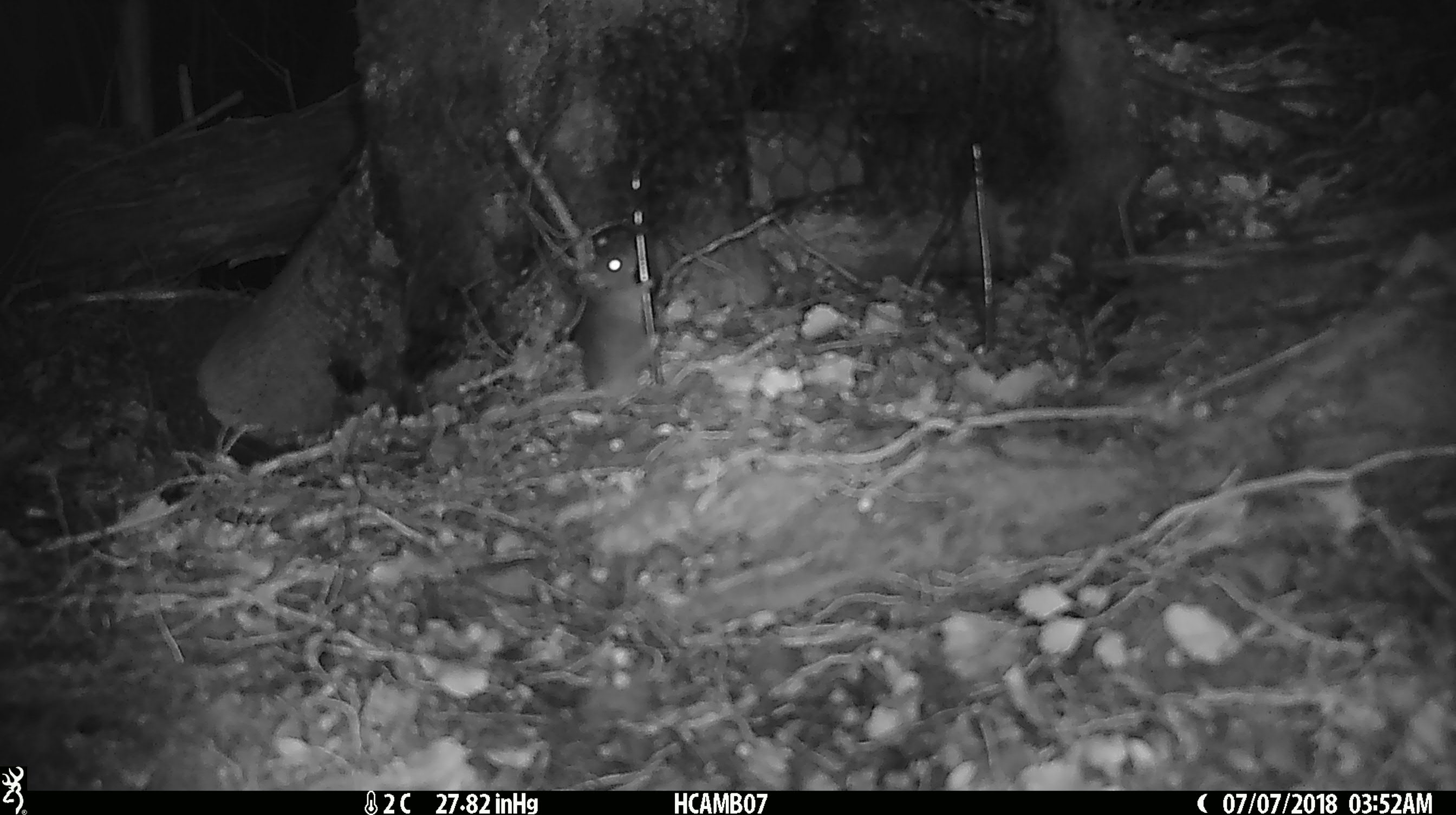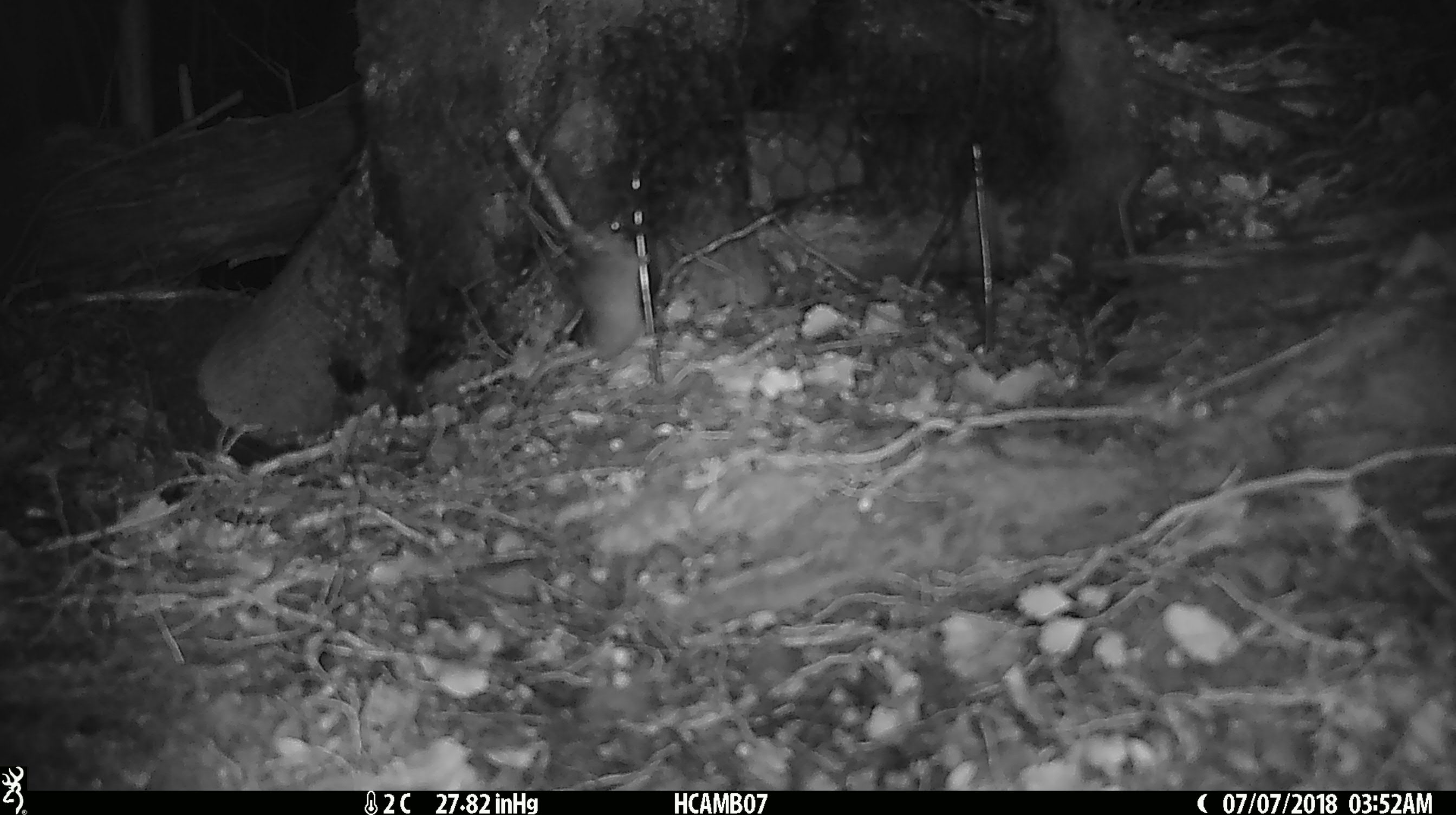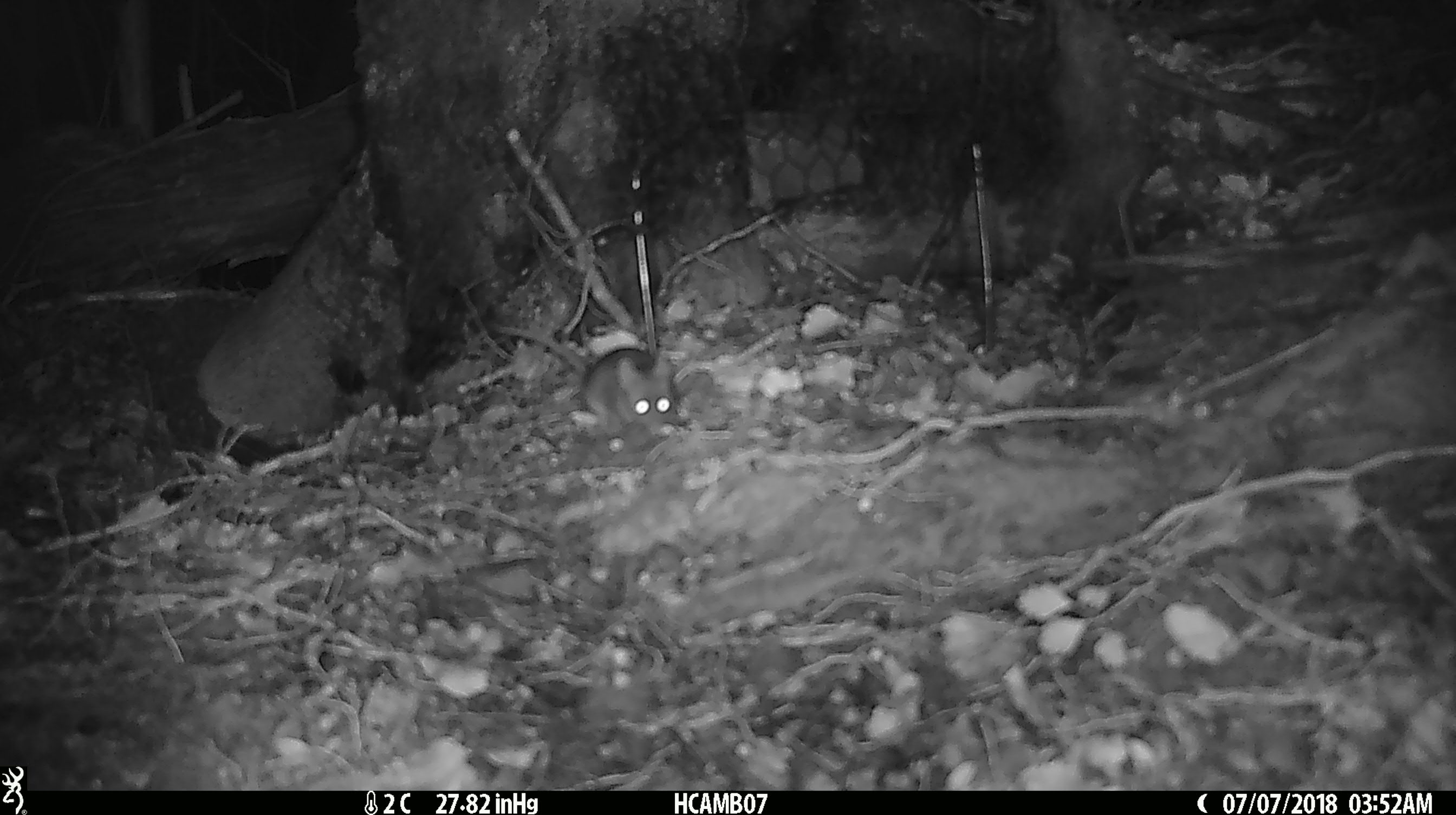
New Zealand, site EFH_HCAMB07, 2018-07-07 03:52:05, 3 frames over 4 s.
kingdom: Animalia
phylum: Chordata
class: Mammalia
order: Rodentia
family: Muridae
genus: Mus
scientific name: Mus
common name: mouse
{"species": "mouse (Mus)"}